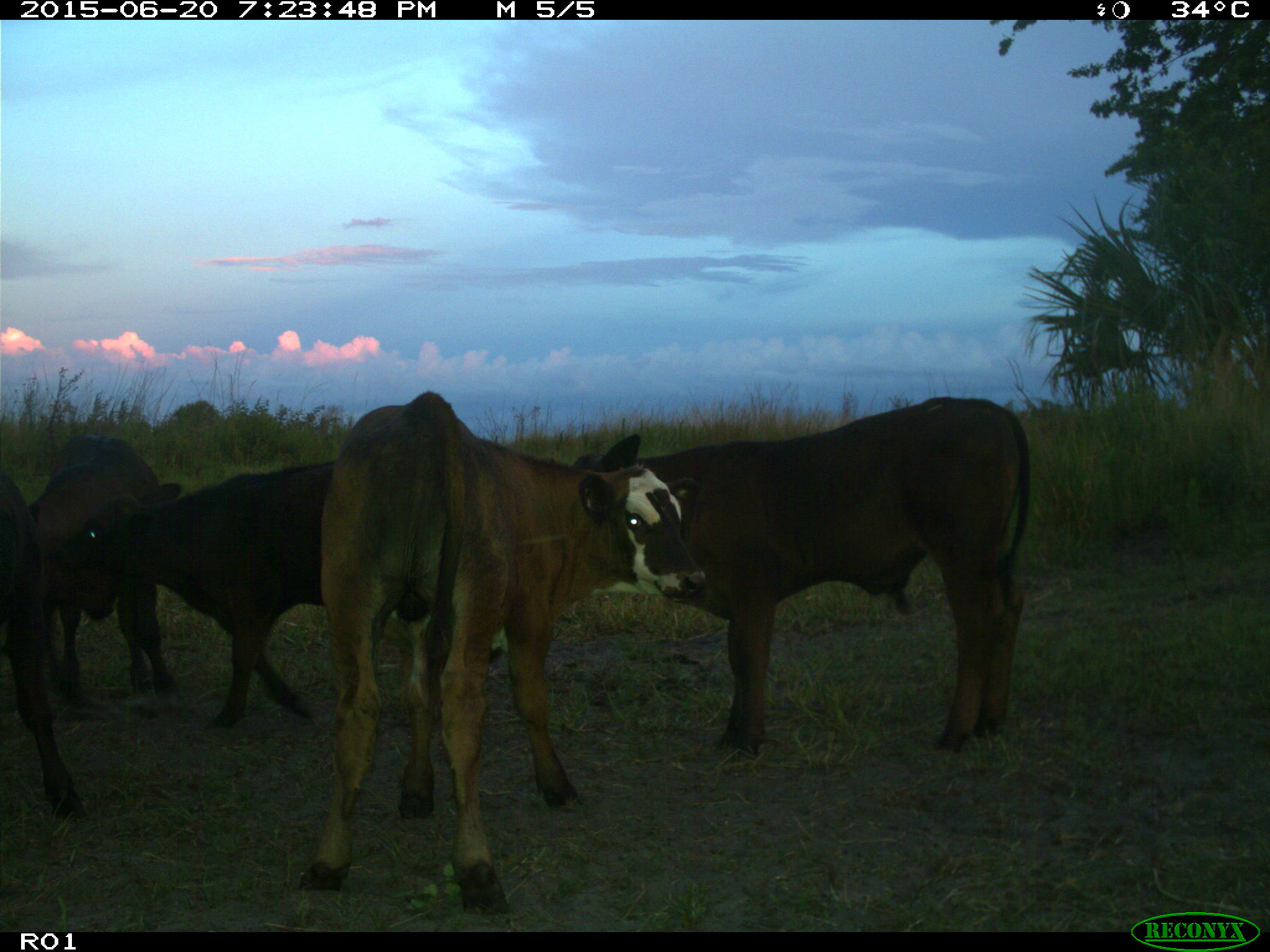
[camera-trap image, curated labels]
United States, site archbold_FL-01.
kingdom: Animalia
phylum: Chordata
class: Mammalia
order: Artiodactyla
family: Bovidae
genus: Bos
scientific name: Bos taurus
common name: domestic cow